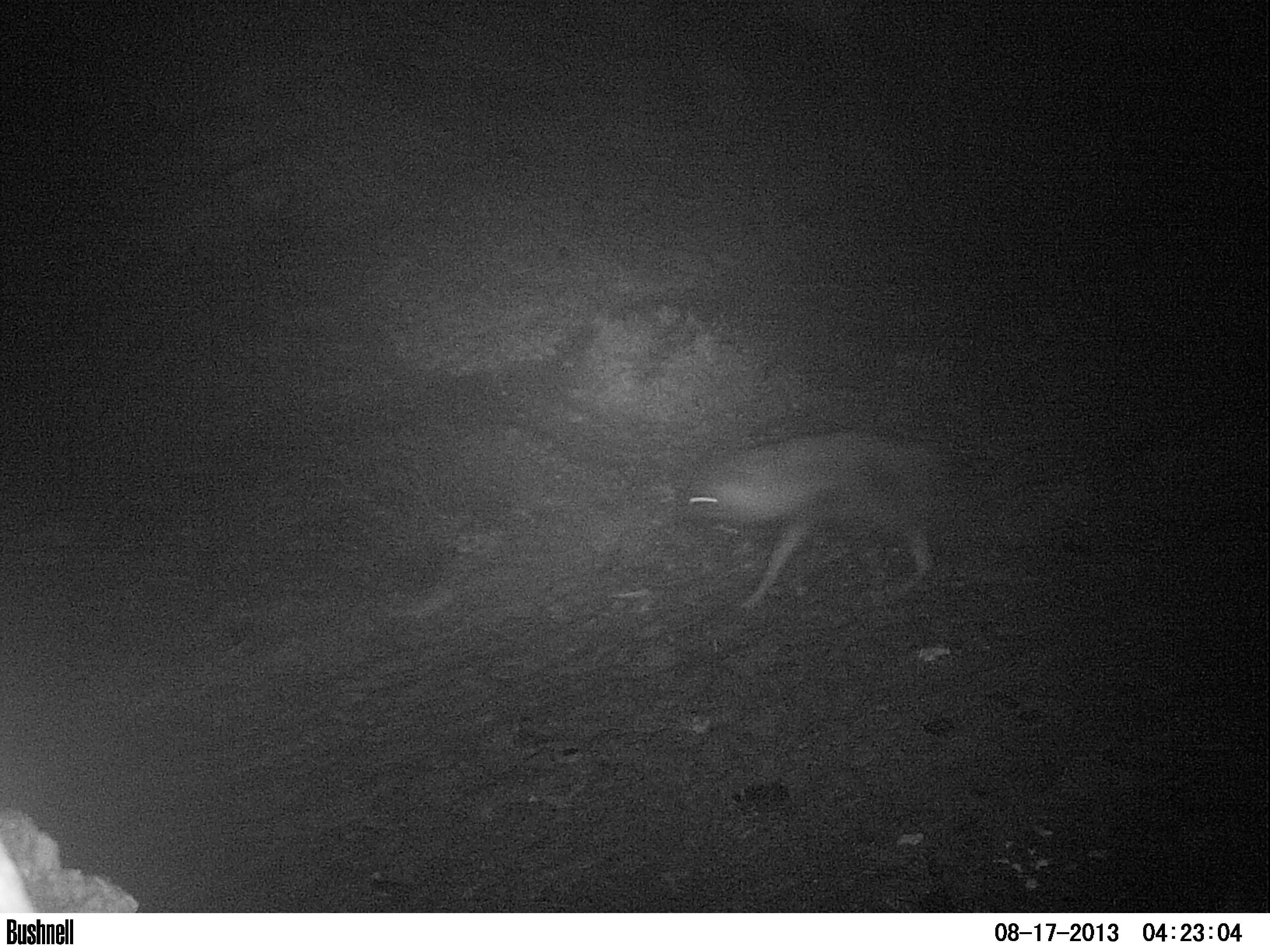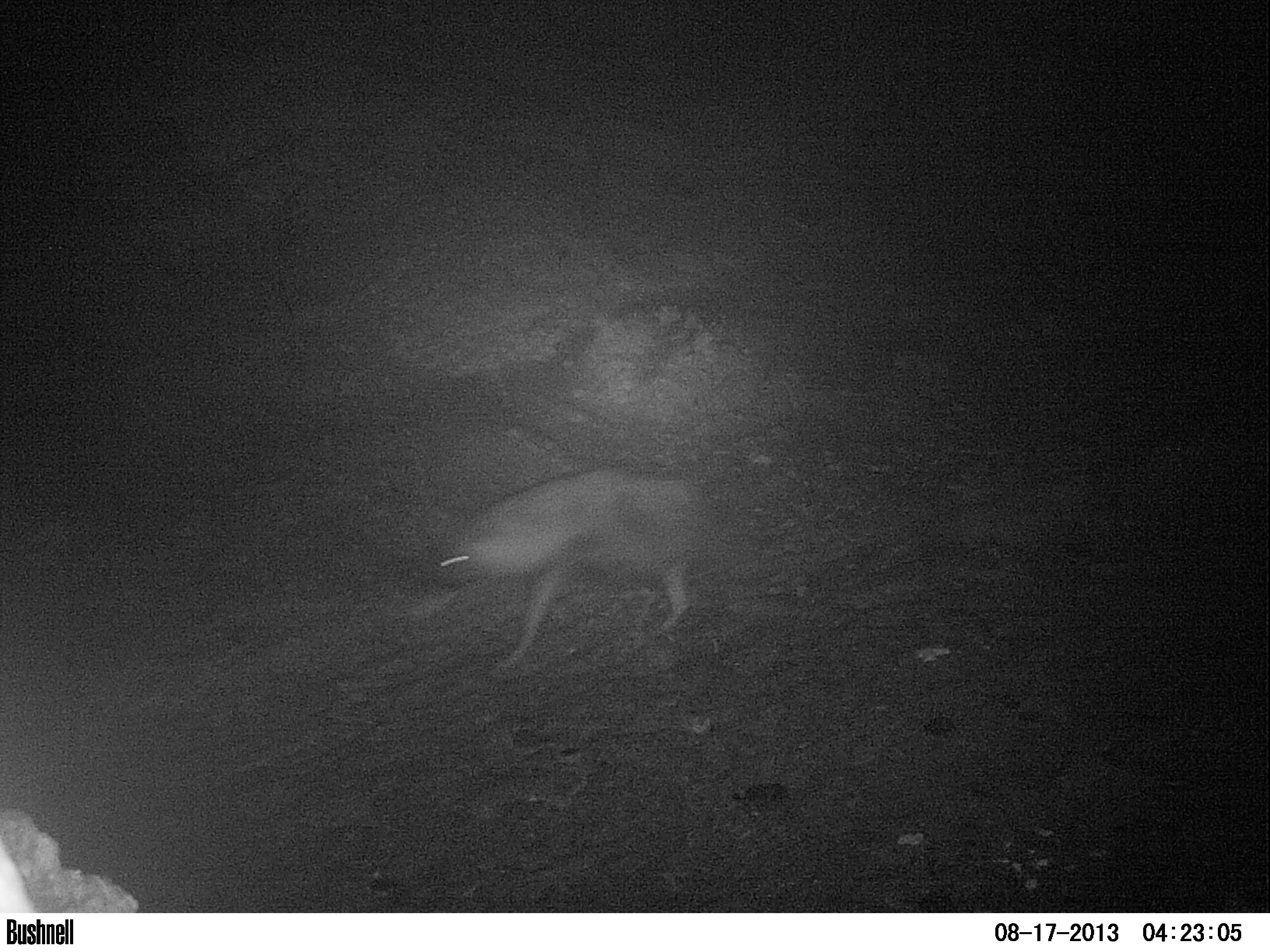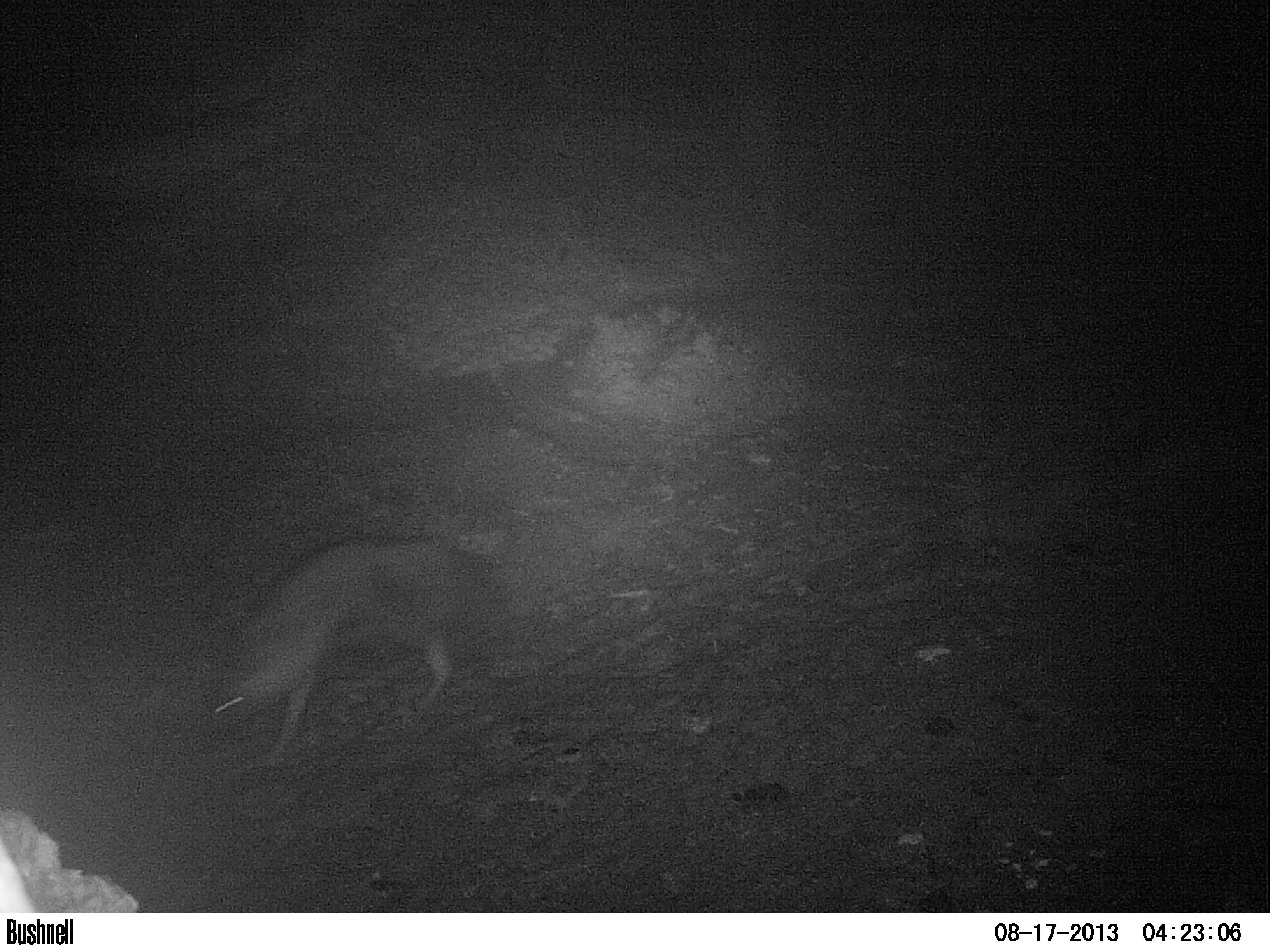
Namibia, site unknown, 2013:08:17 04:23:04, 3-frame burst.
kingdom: Animalia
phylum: Chordata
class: Mammalia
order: Carnivora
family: Hyaenidae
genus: Parahyaena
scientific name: Parahyaena brunnea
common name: brown hyena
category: hyaena brunnea